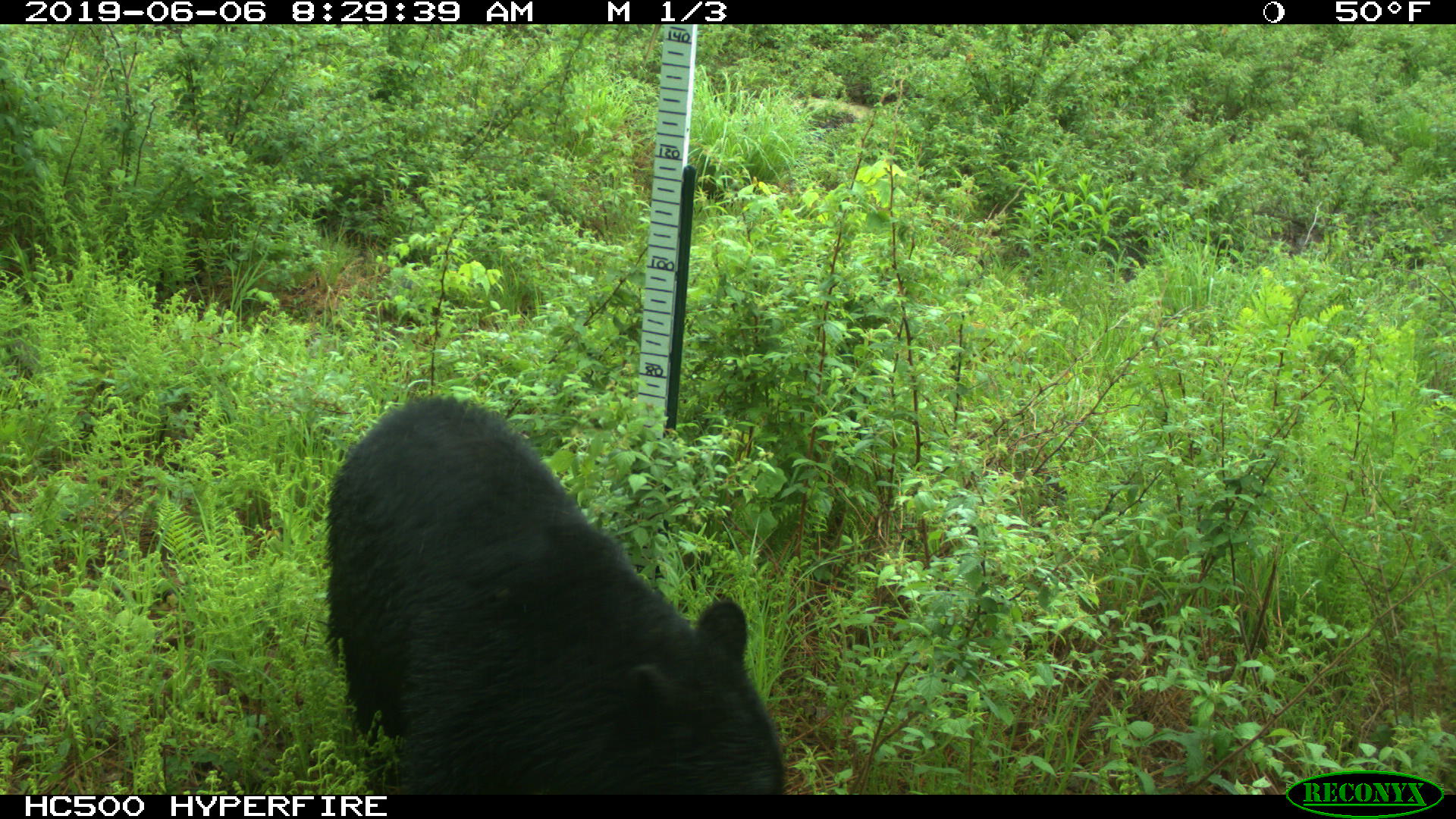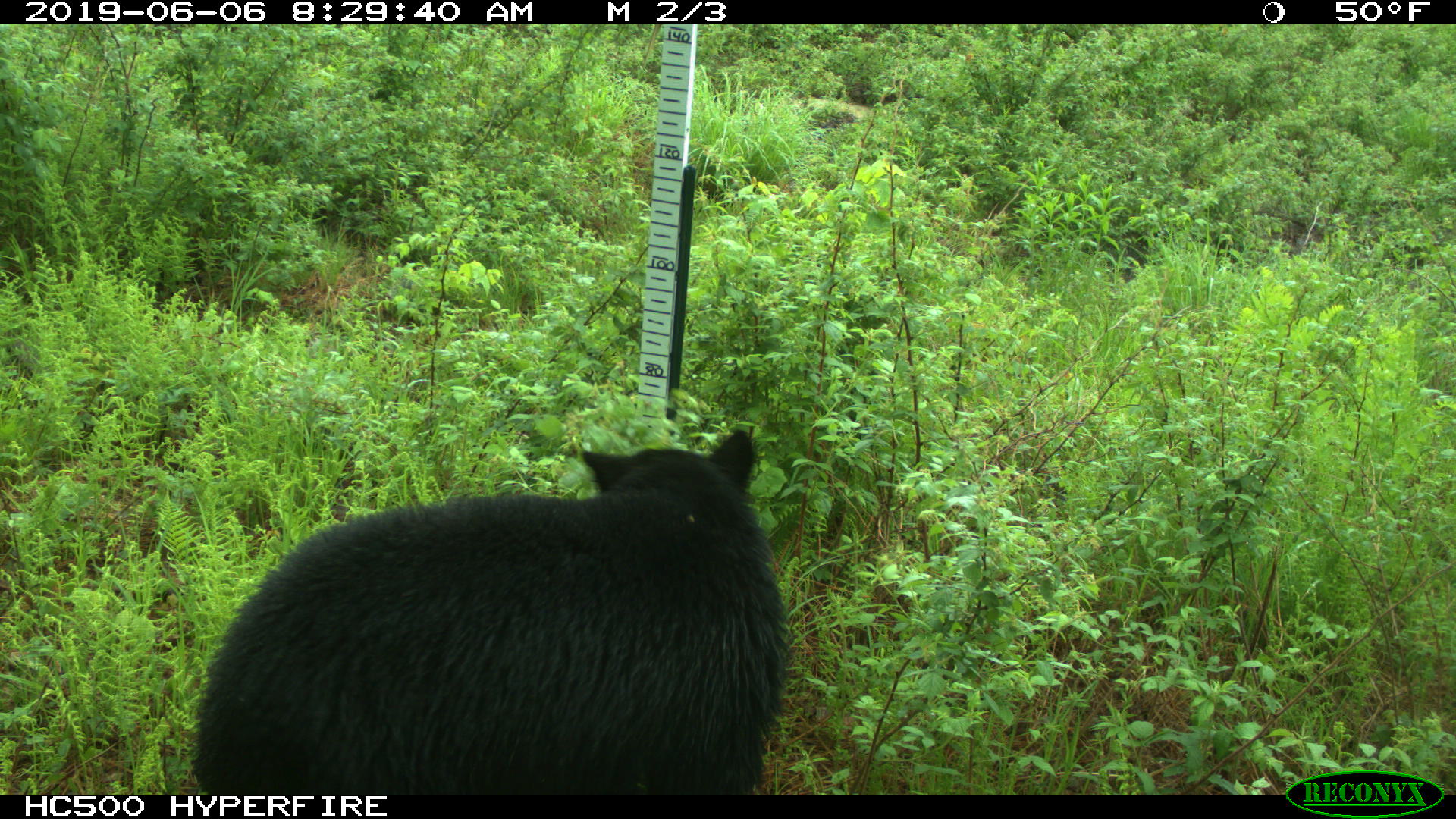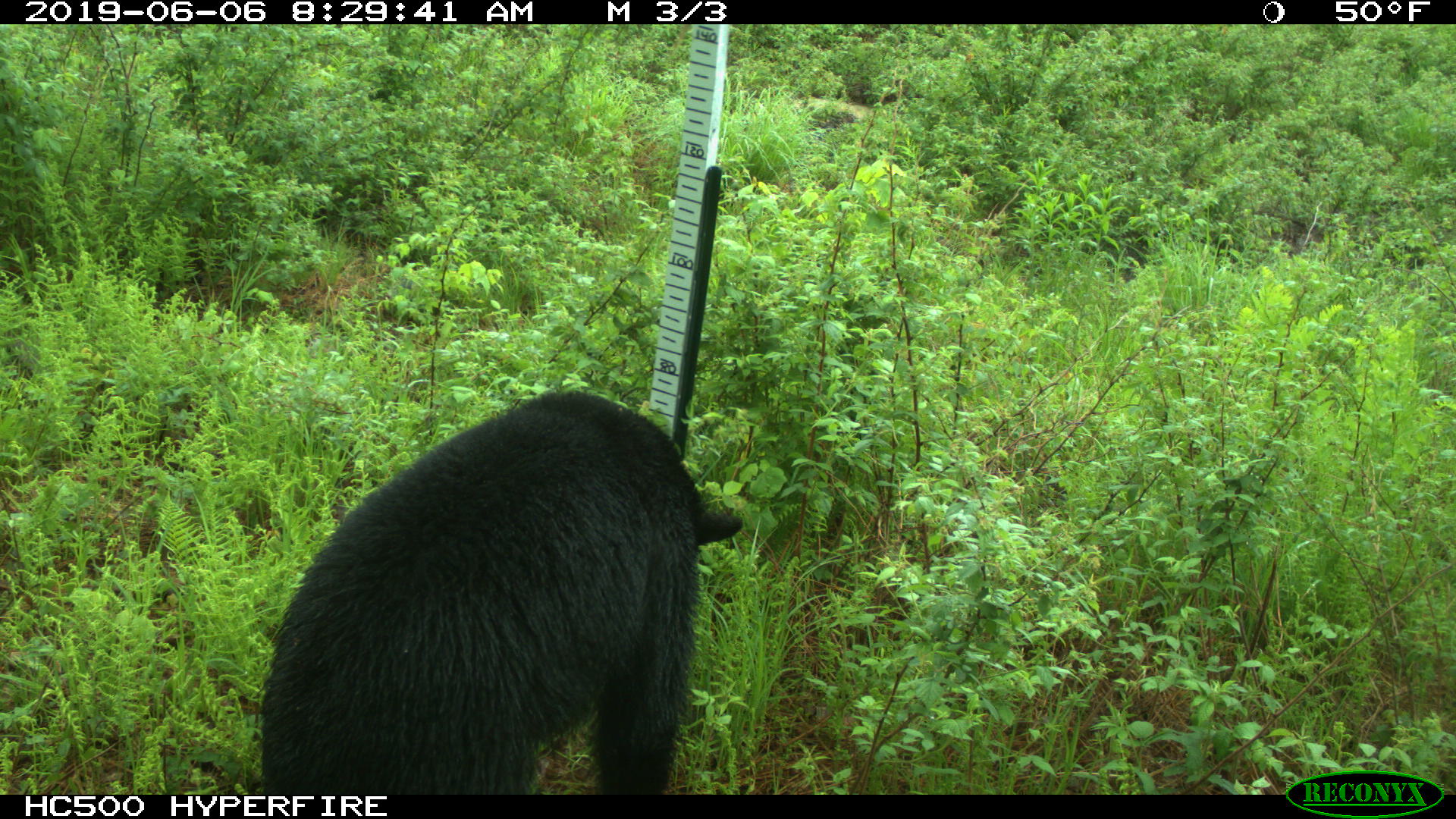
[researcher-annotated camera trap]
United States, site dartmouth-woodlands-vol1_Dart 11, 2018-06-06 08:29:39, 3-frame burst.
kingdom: Animalia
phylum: Chordata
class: Mammalia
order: Carnivora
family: Ursidae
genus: Ursus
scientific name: Ursus americanus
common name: black bear